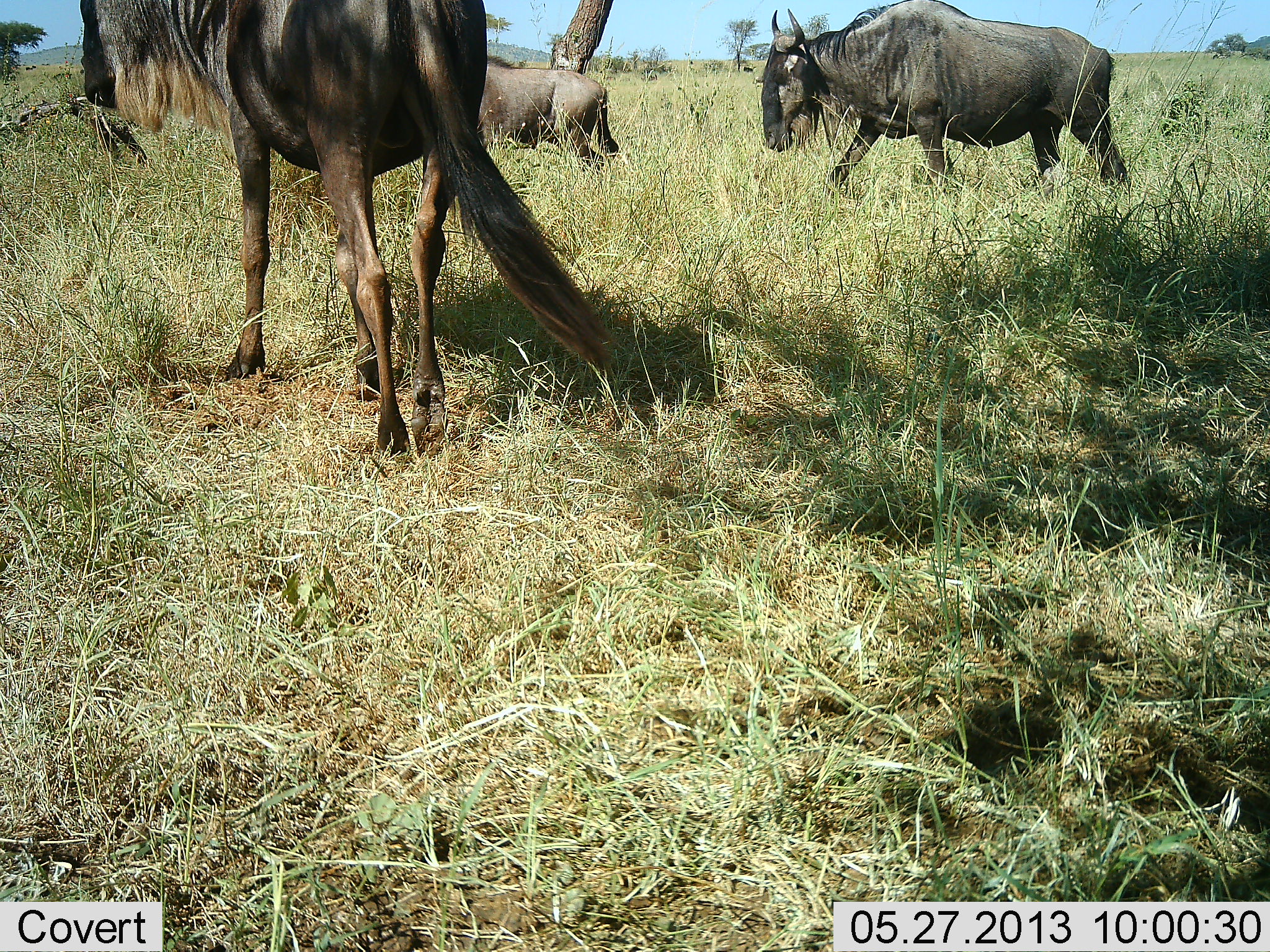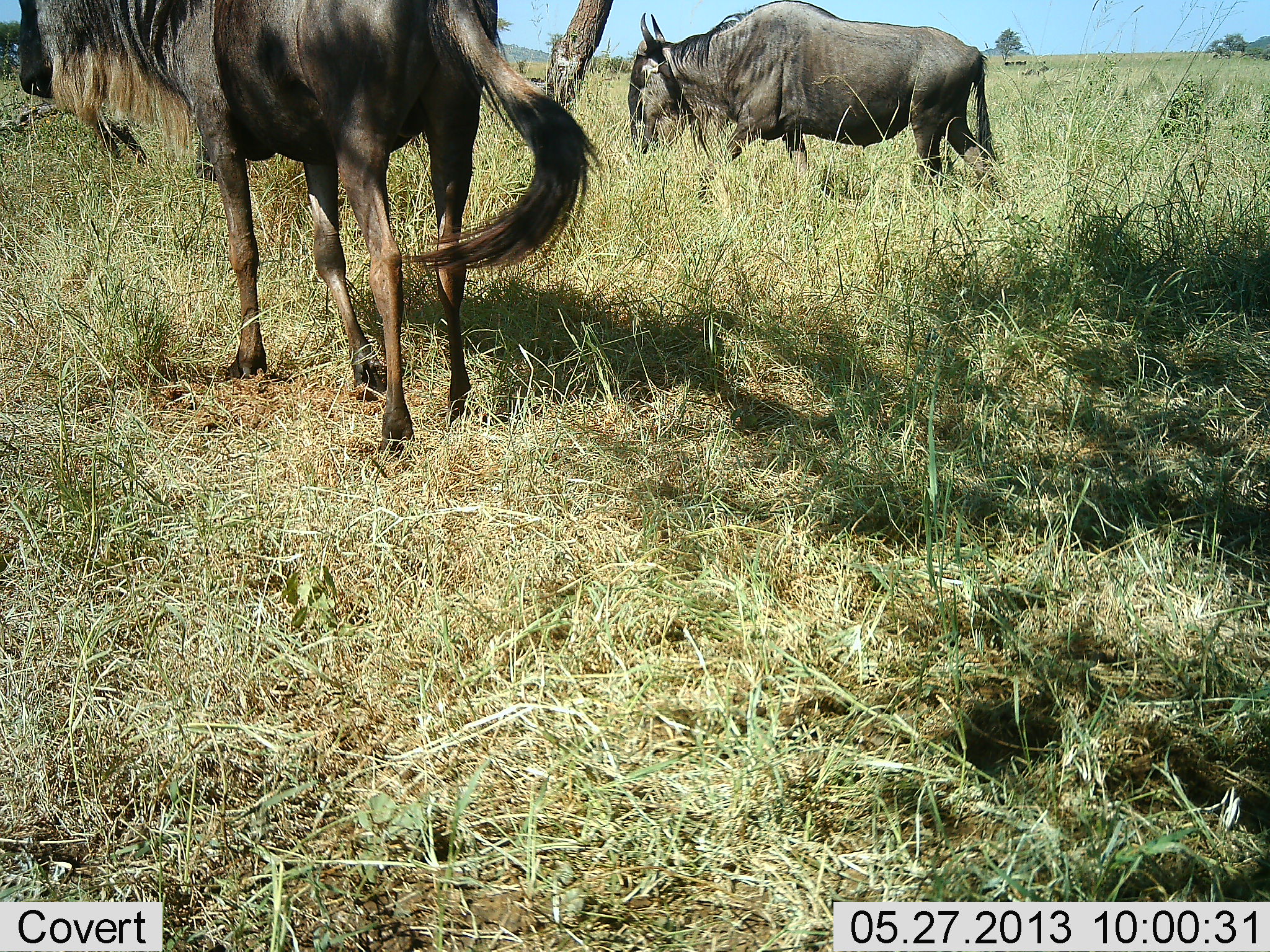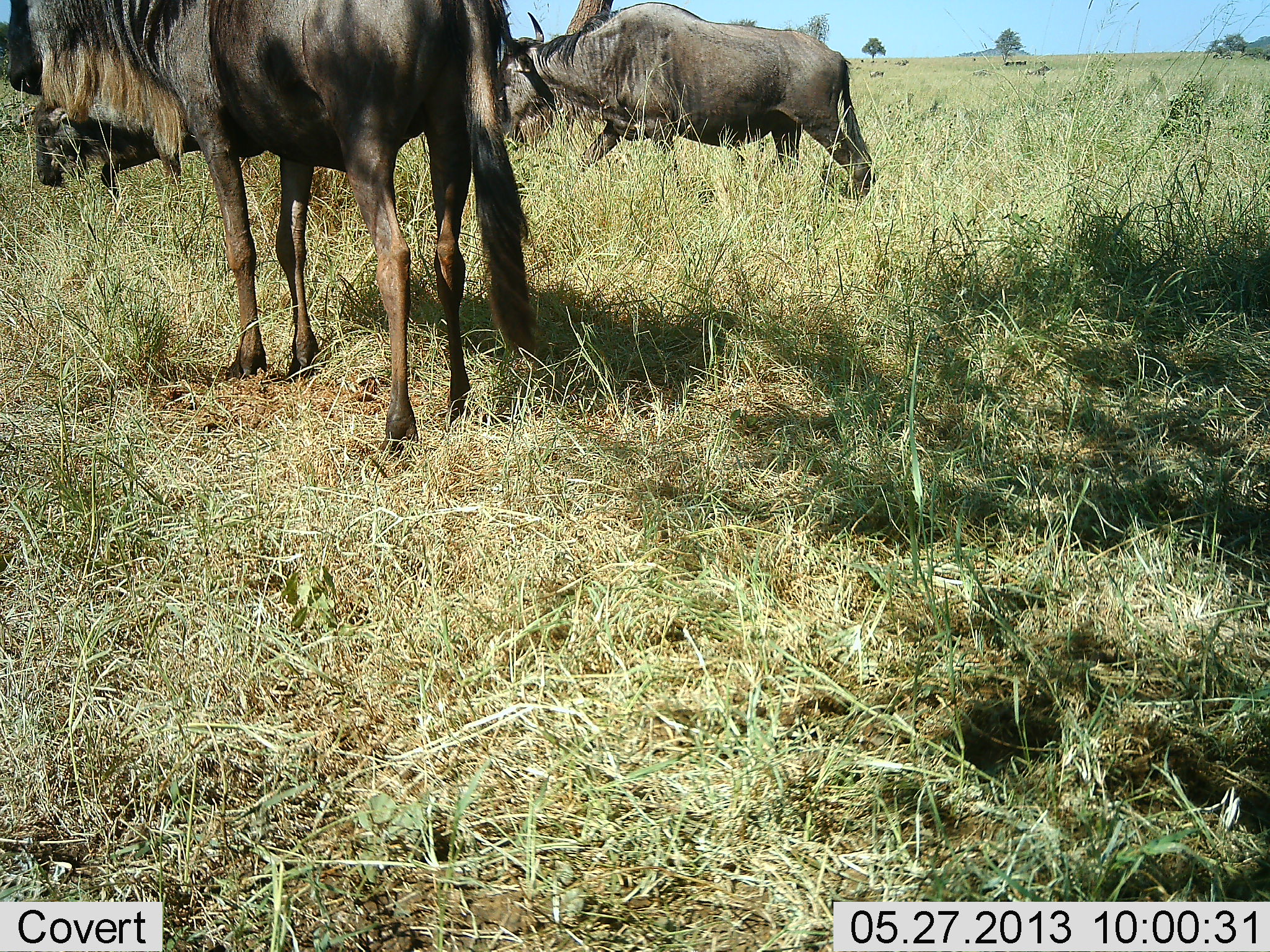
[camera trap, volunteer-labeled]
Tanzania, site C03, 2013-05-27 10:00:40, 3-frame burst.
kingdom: Animalia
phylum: Chordata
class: Mammalia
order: Artiodactyla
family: Bovidae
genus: Connochaetes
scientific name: Connochaetes taurinus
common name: blue wildebeest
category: wildebeest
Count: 3.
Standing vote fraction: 24%.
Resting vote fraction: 0%.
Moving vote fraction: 88%.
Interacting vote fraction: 0%.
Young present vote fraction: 12%.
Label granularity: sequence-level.